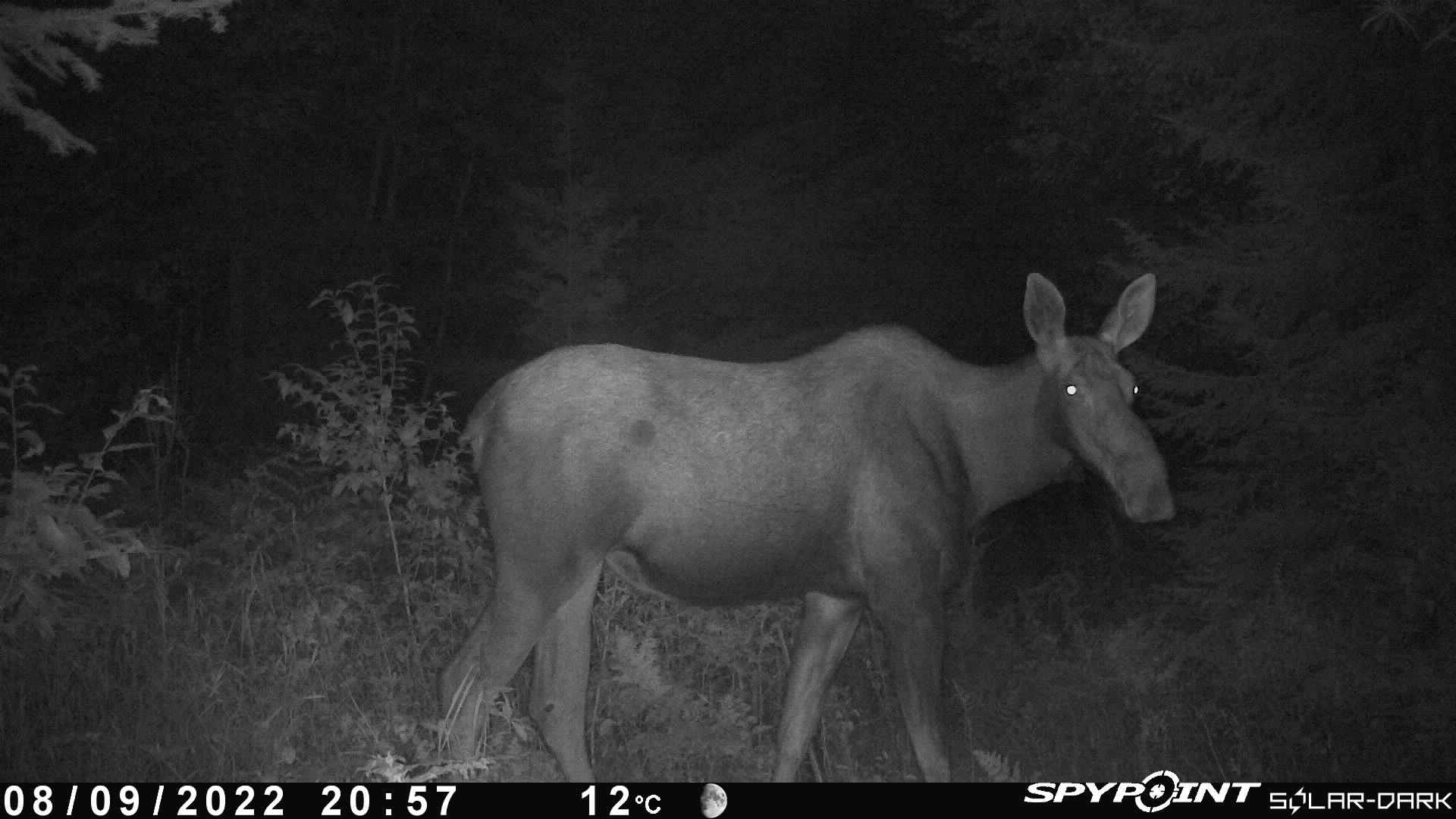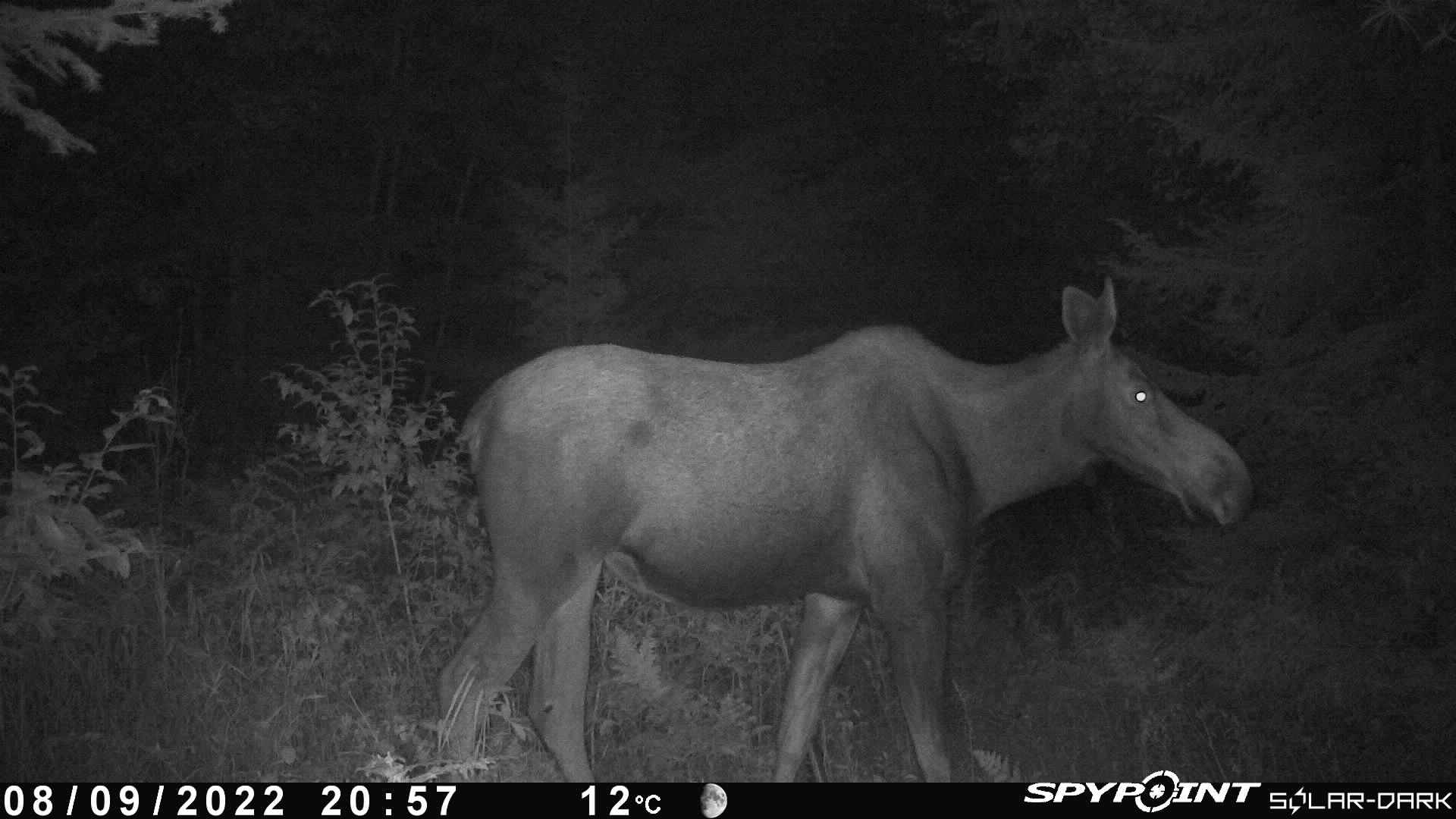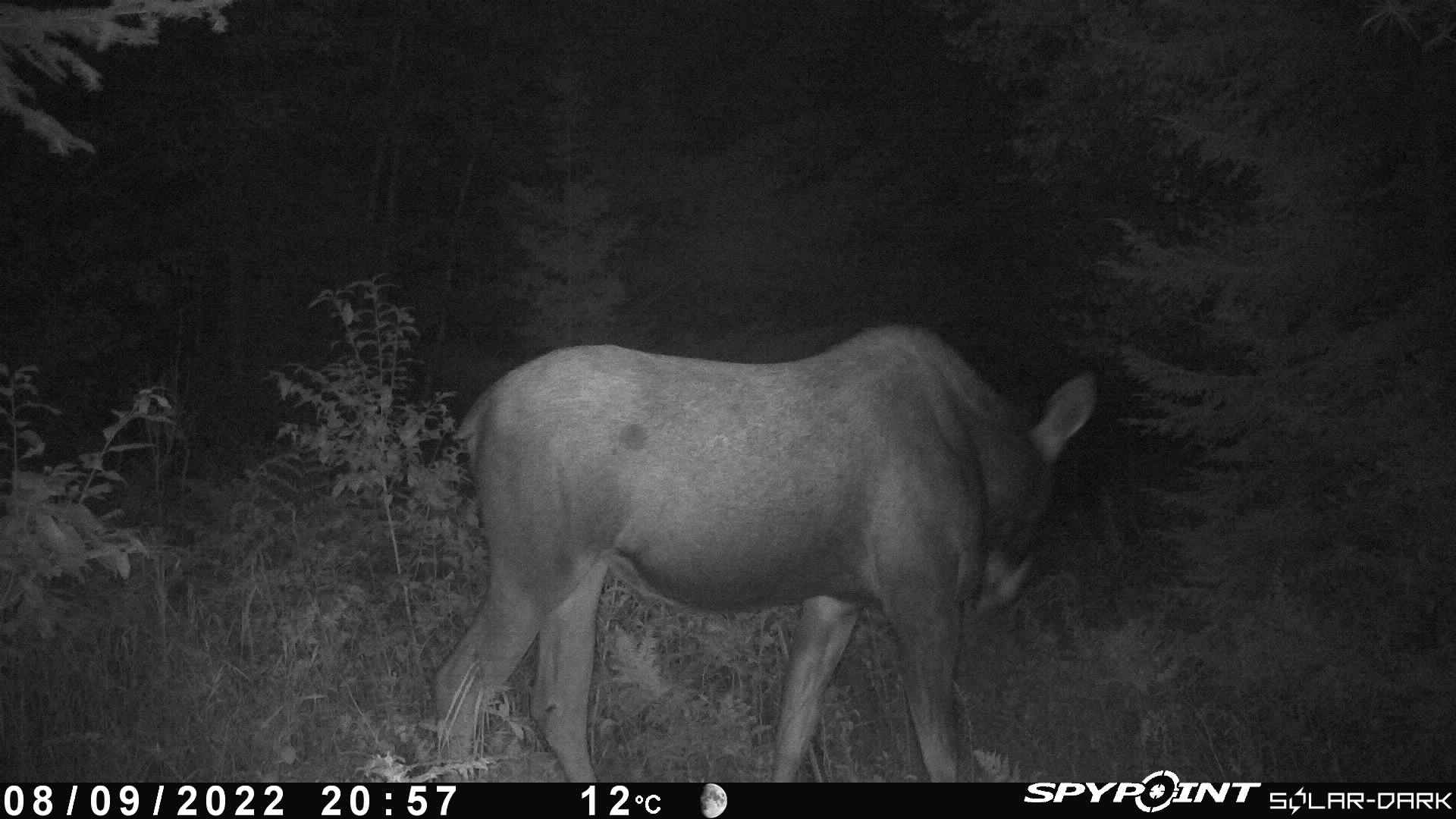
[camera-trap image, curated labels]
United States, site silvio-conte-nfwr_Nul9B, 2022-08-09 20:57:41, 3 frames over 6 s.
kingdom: Animalia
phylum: Chordata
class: Mammalia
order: Artiodactyla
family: Cervidae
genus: Alces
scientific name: Alces alces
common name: moose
Moose (Alces alces).